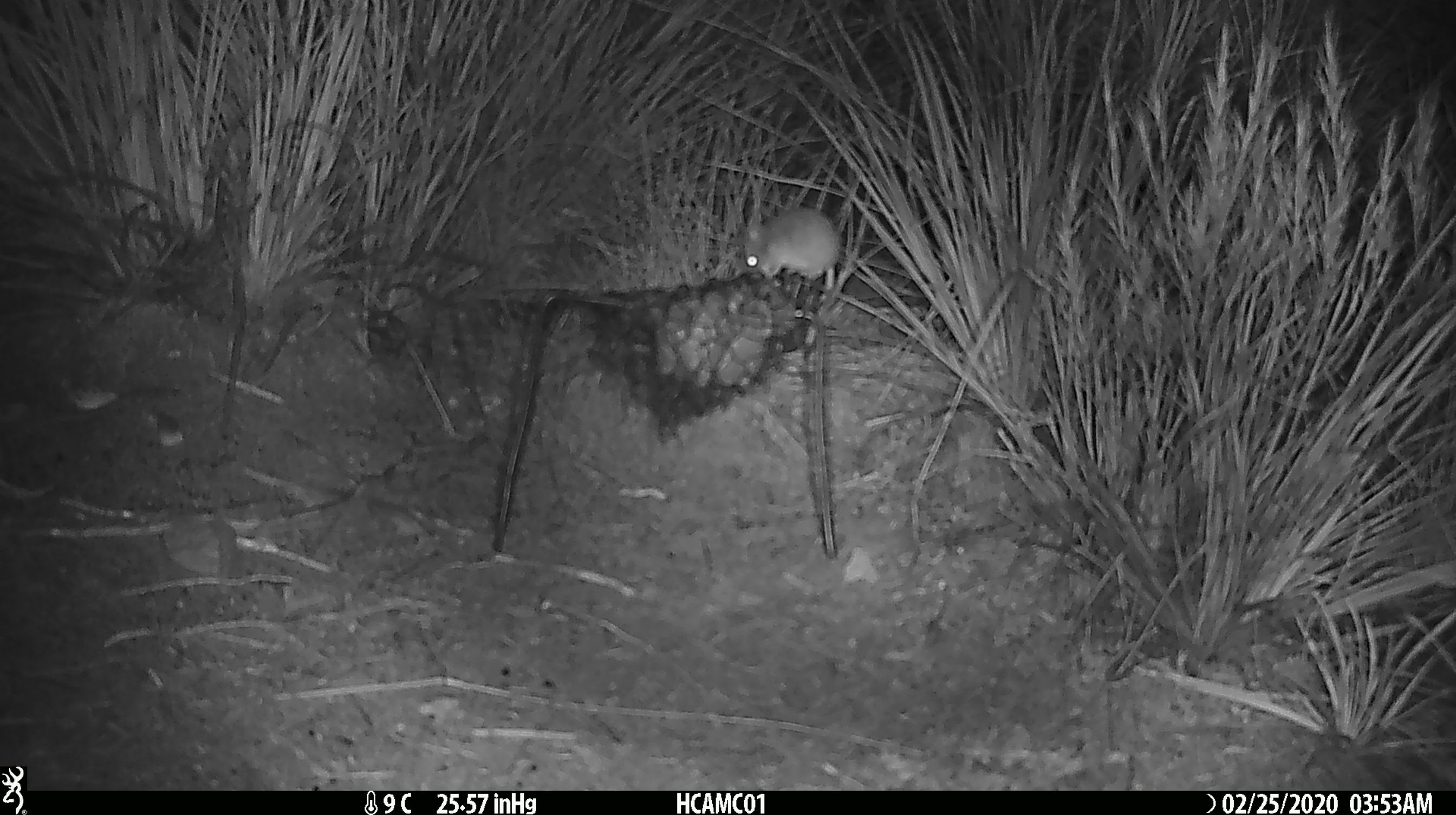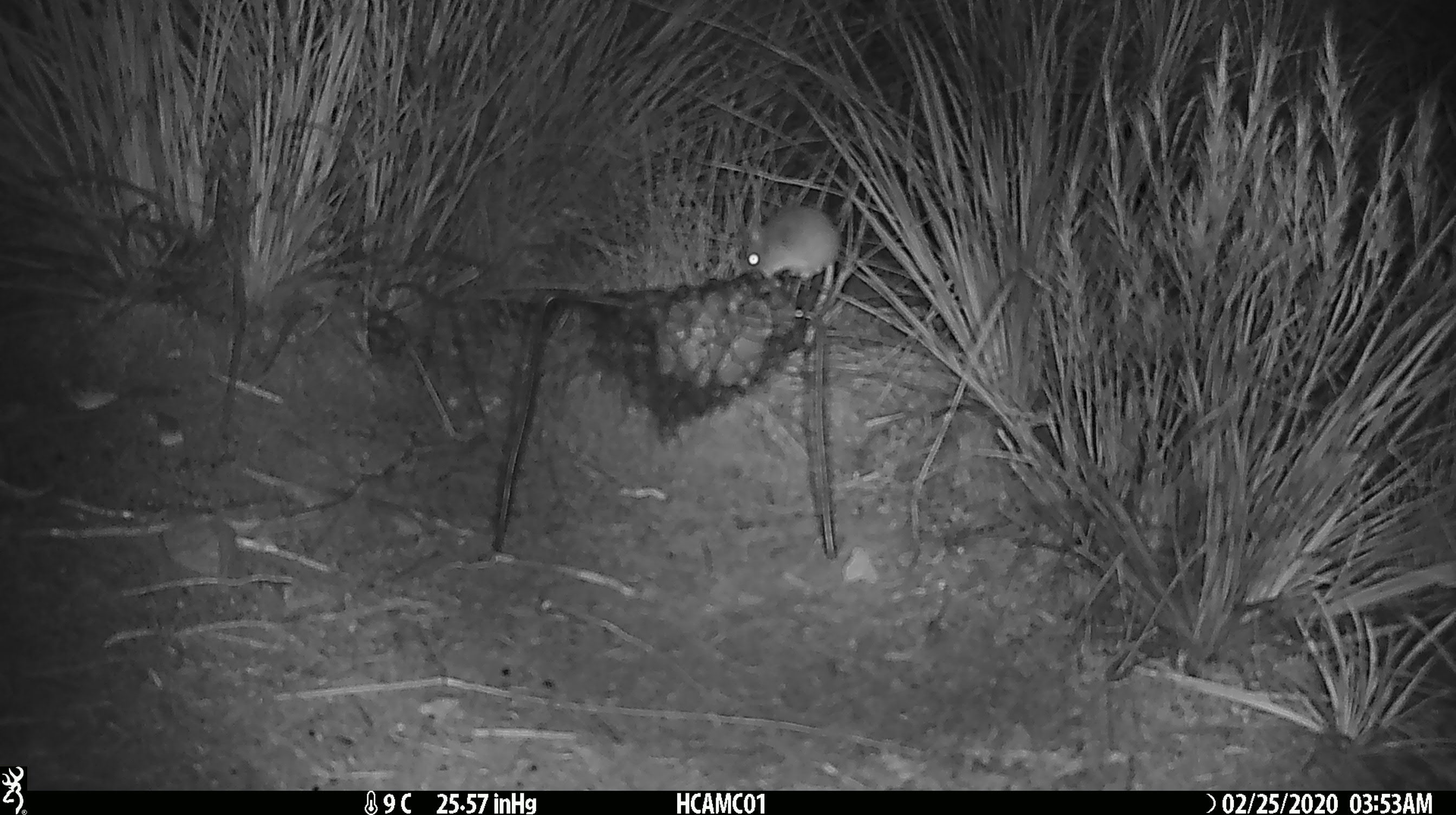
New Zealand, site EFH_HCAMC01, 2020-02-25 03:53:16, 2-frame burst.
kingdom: Animalia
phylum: Chordata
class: Mammalia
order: Rodentia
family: Muridae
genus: Mus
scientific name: Mus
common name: mouse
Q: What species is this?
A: Mouse (Mus).